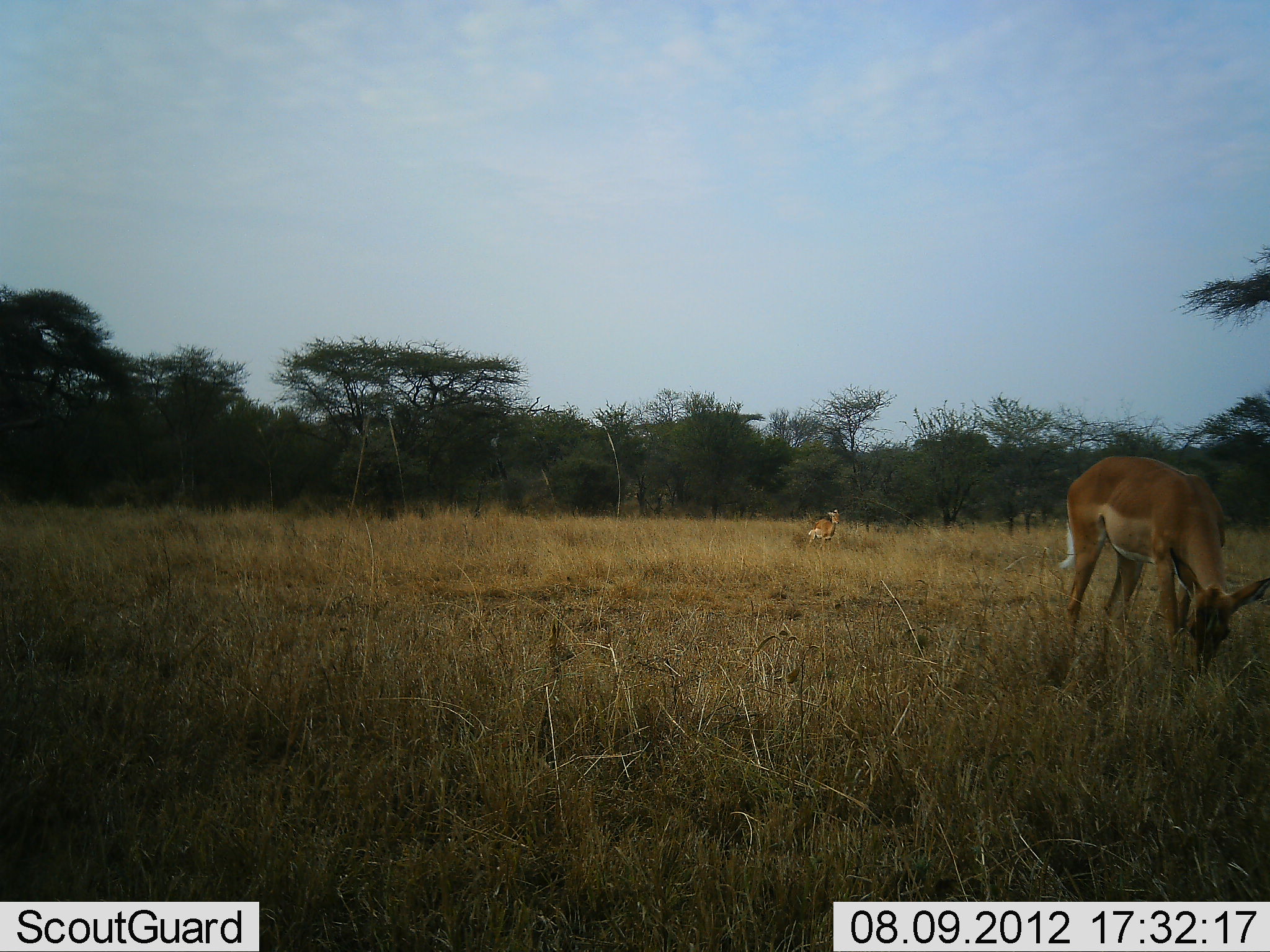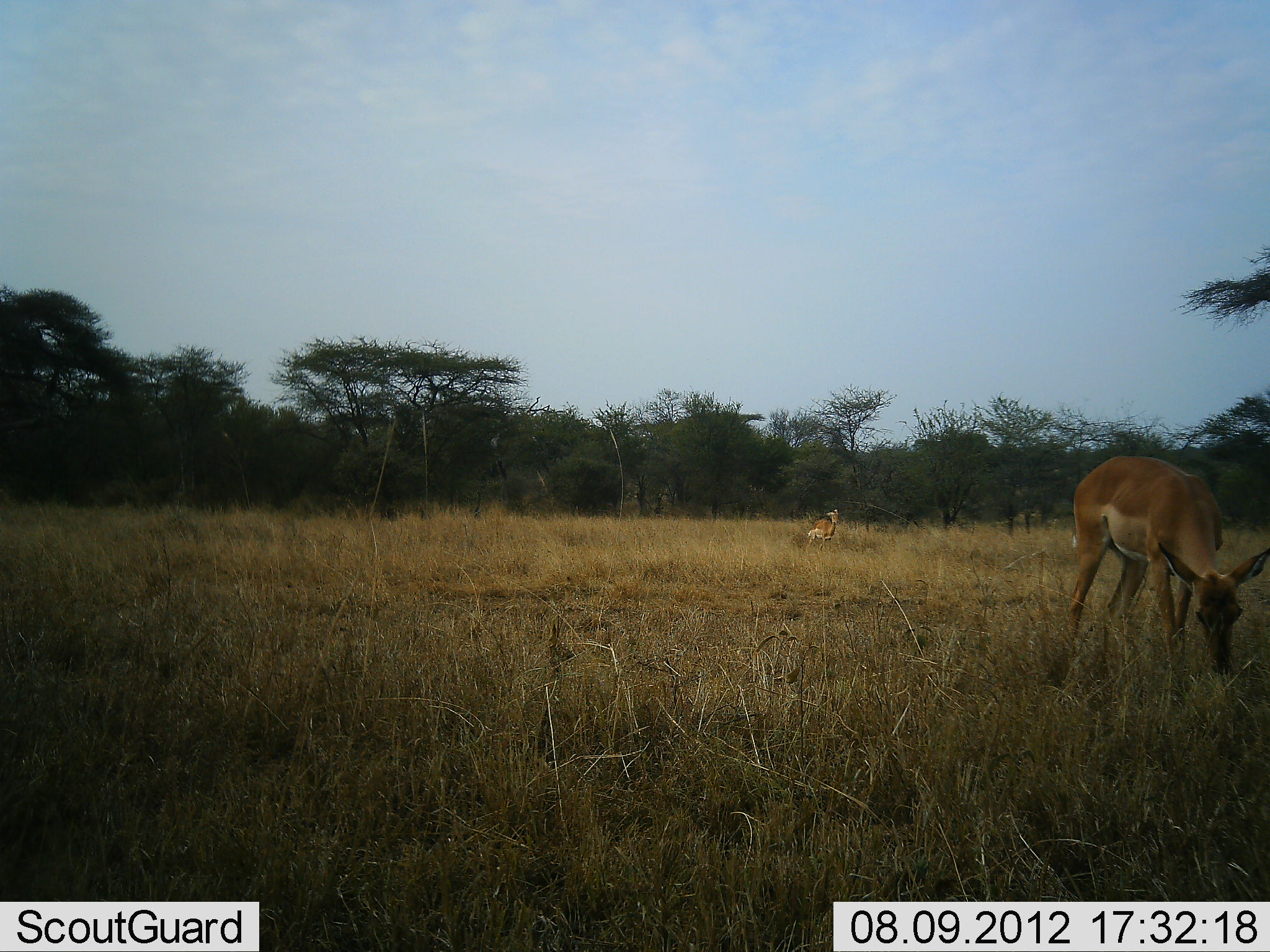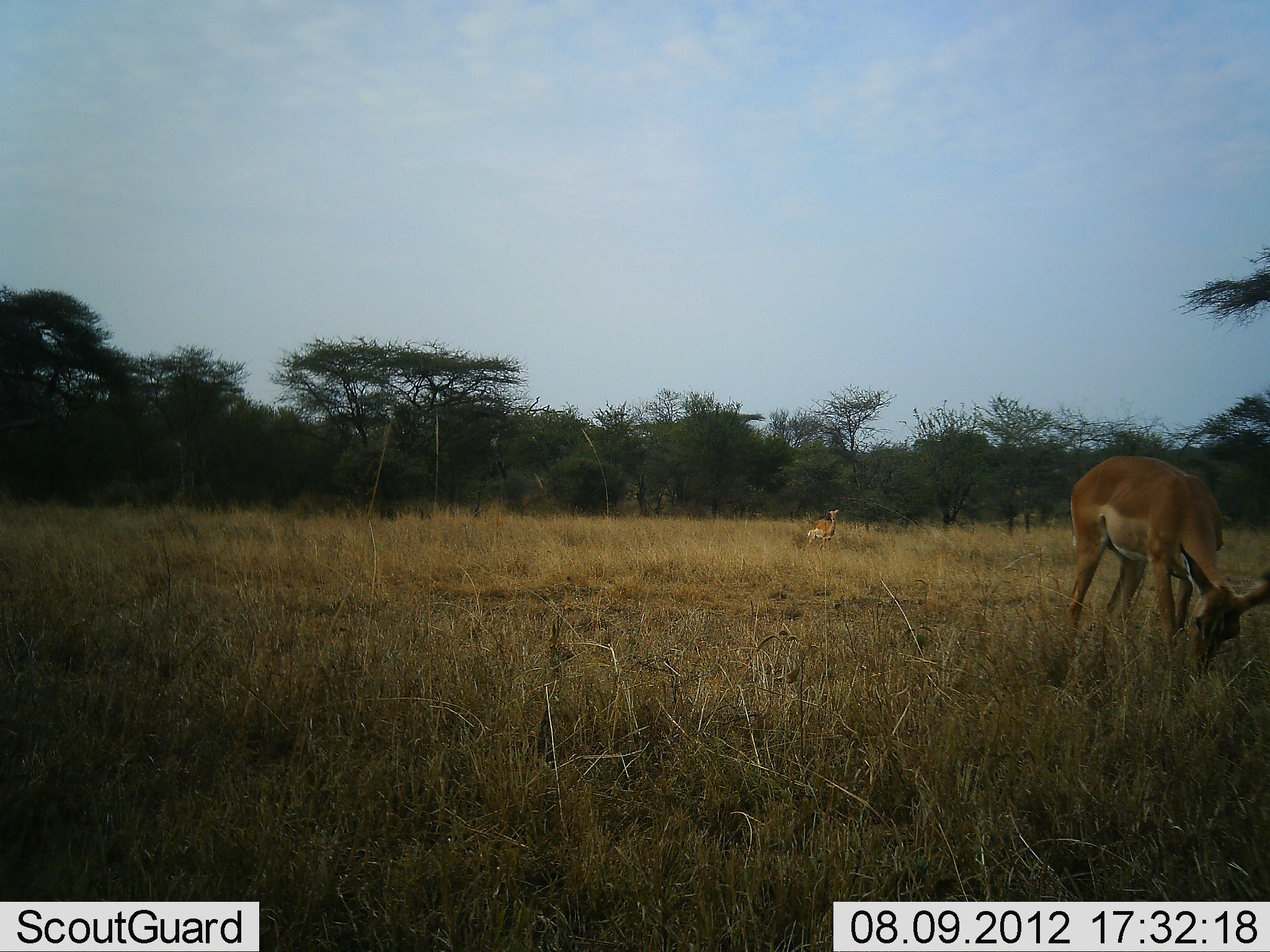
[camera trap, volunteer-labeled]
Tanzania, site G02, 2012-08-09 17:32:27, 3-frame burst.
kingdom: Animalia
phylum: Chordata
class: Mammalia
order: Artiodactyla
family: Bovidae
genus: Aepyceros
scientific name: Aepyceros melampus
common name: impala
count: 2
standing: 60%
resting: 10%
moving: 0%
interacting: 0%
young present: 0%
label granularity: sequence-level